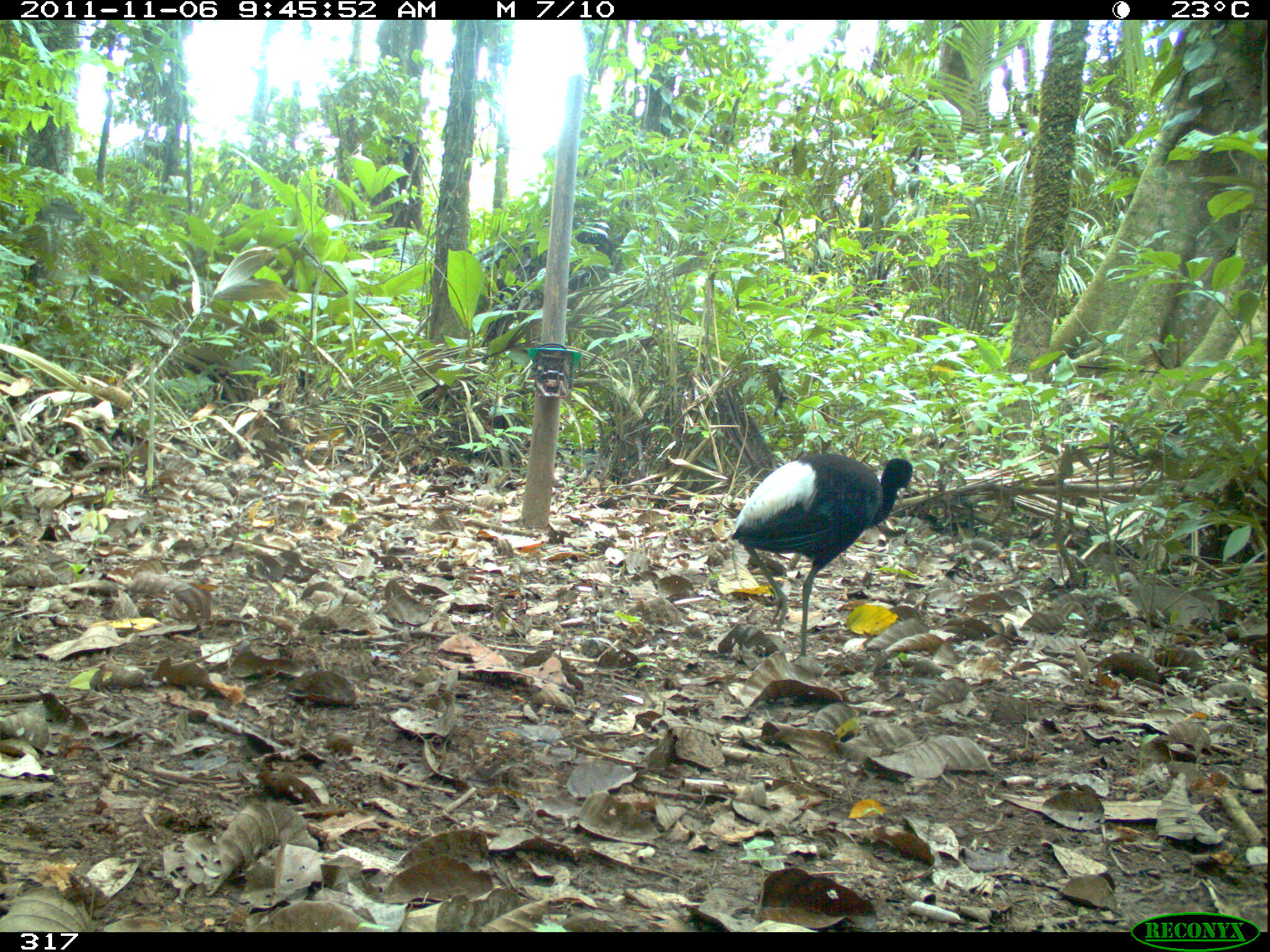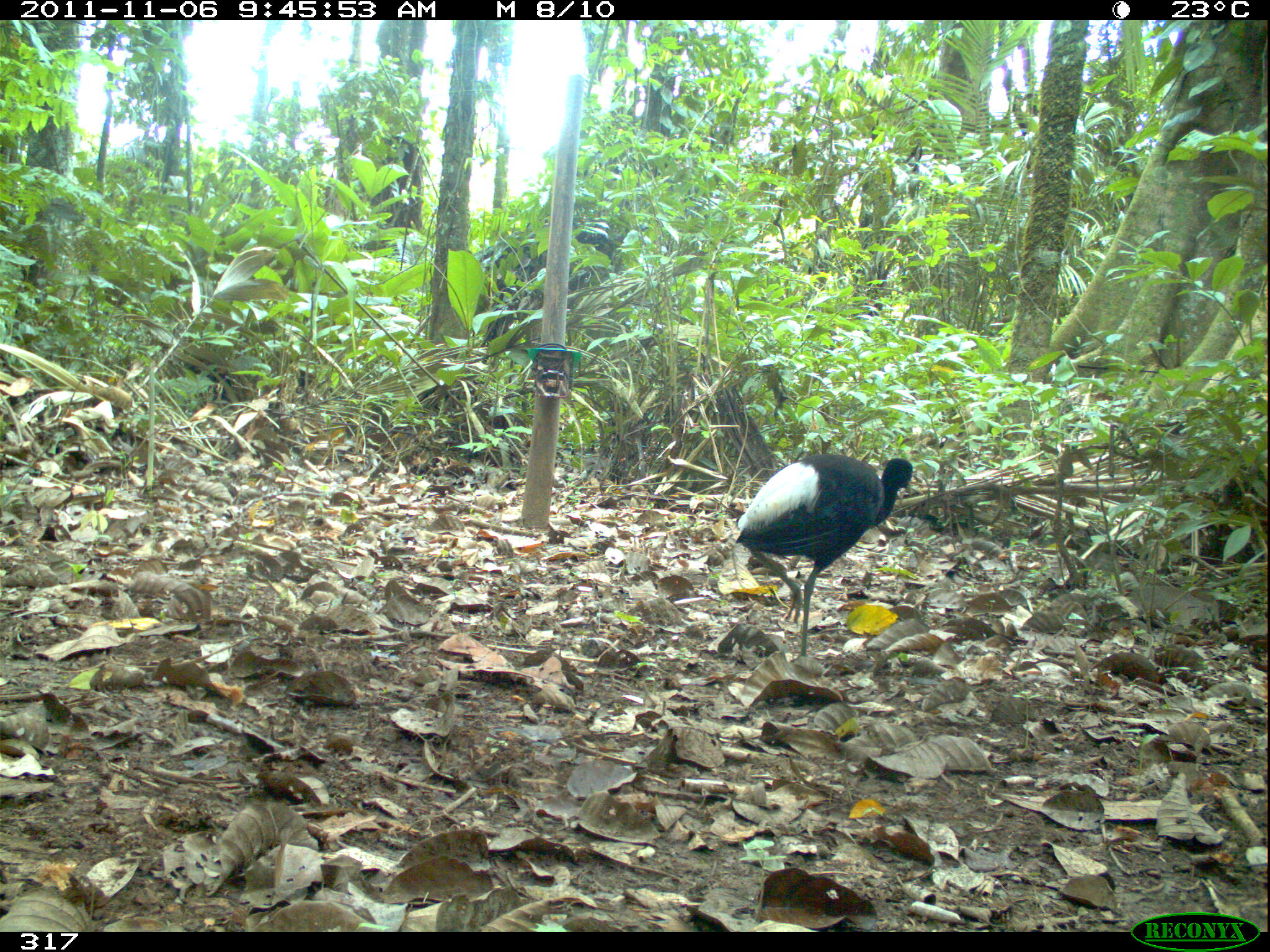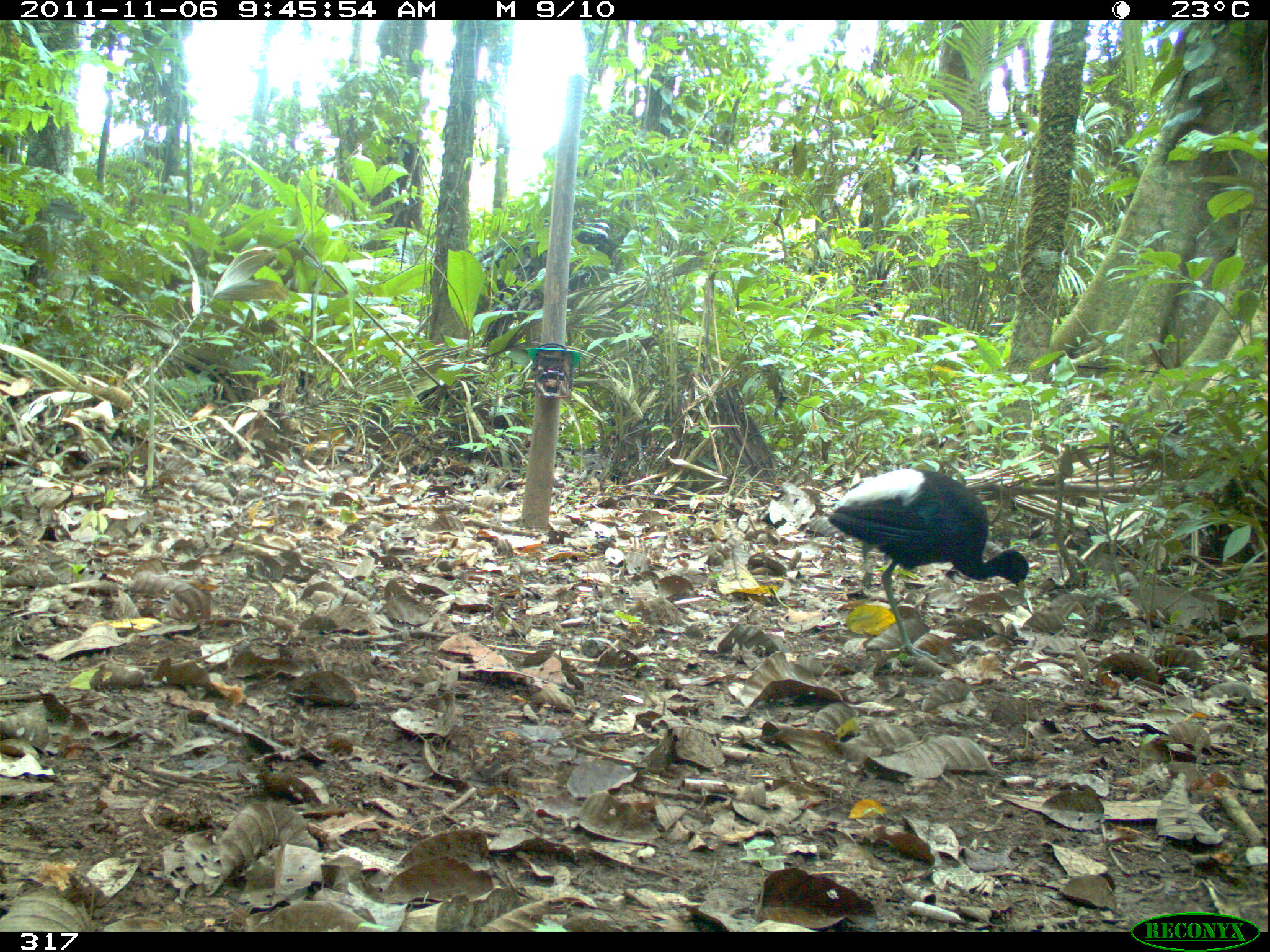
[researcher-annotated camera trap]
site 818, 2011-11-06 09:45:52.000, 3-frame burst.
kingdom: Animalia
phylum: Chordata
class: Aves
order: Gruiformes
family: Psophiidae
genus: Psophia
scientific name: Psophia leucoptera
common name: pale-winged trumpeter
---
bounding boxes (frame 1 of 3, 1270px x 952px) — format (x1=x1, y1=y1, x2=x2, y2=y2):
psophia leucoptera: (x1=727, y1=452, x2=914, y2=663)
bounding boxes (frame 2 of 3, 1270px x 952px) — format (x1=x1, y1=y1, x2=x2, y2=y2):
psophia leucoptera: (x1=732, y1=452, x2=914, y2=664)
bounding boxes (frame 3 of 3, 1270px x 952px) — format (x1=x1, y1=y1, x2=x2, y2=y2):
psophia leucoptera: (x1=824, y1=467, x2=1029, y2=660)